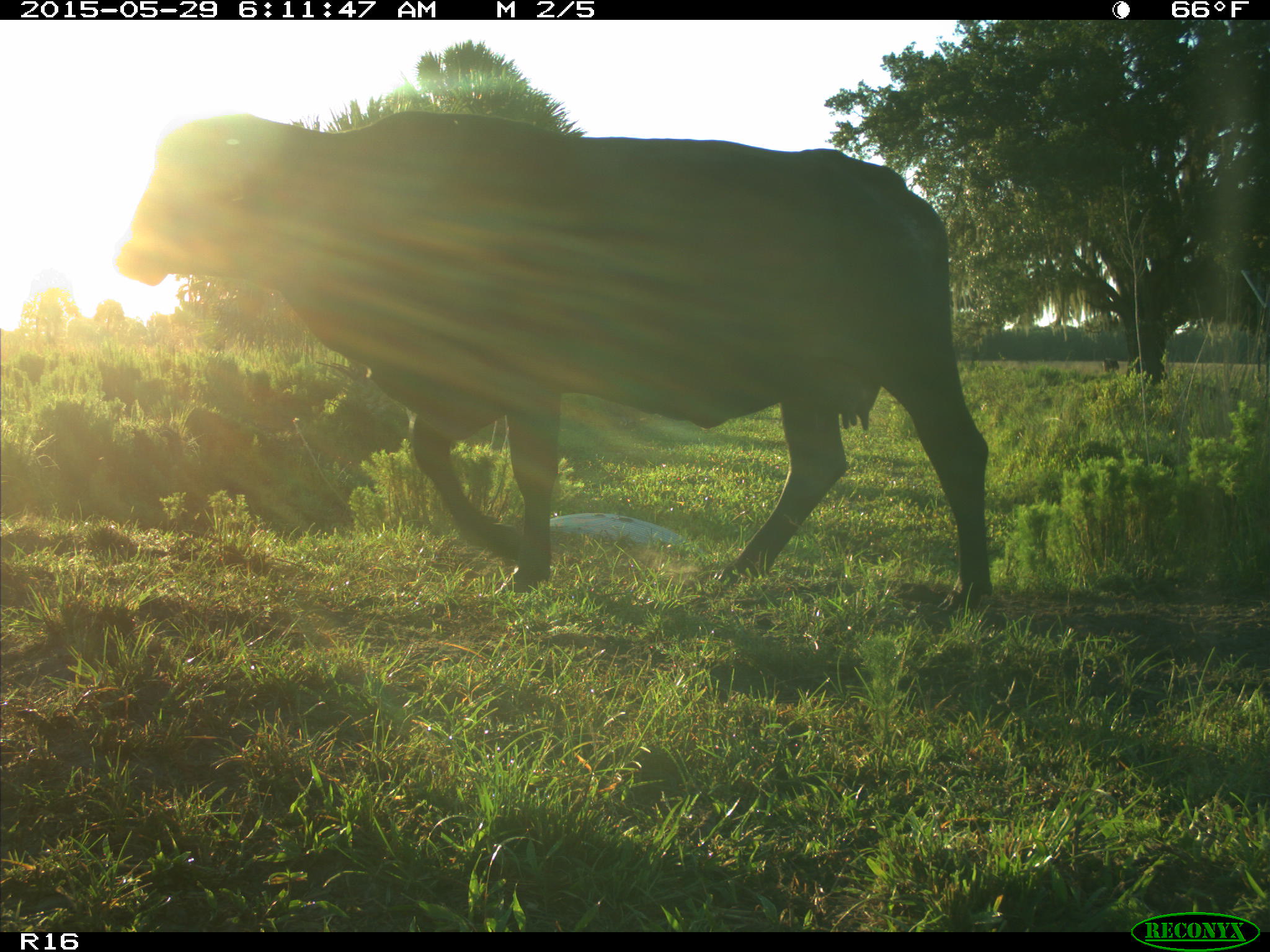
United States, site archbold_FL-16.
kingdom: Animalia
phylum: Chordata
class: Mammalia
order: Artiodactyla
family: Bovidae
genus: Bos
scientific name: Bos taurus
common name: domestic cow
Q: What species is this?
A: Bos taurus (domestic cow).